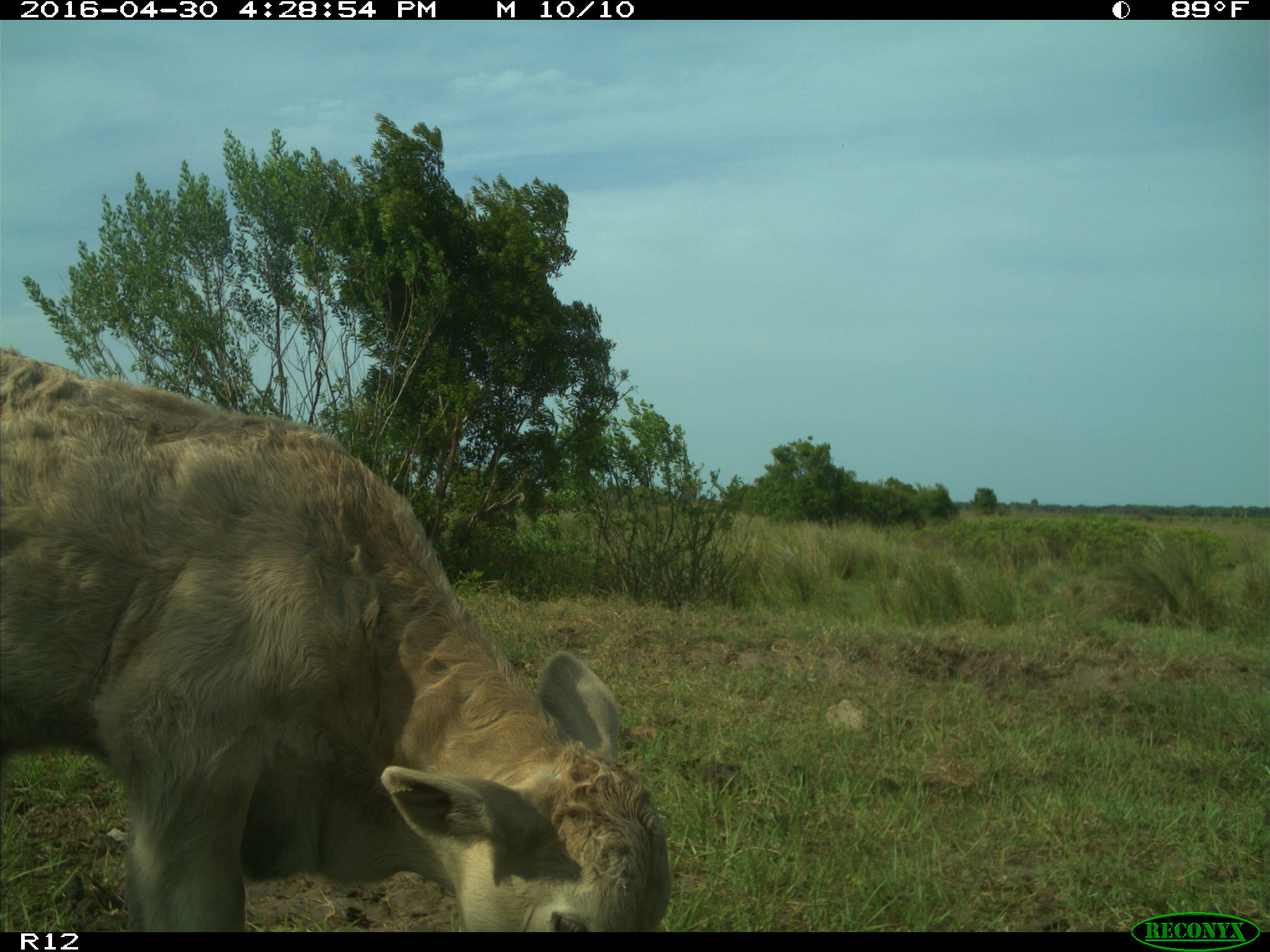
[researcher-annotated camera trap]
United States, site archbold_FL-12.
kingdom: Animalia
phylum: Chordata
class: Mammalia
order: Artiodactyla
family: Bovidae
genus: Bos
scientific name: Bos taurus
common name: domestic cow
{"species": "Bos taurus (domestic cow)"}